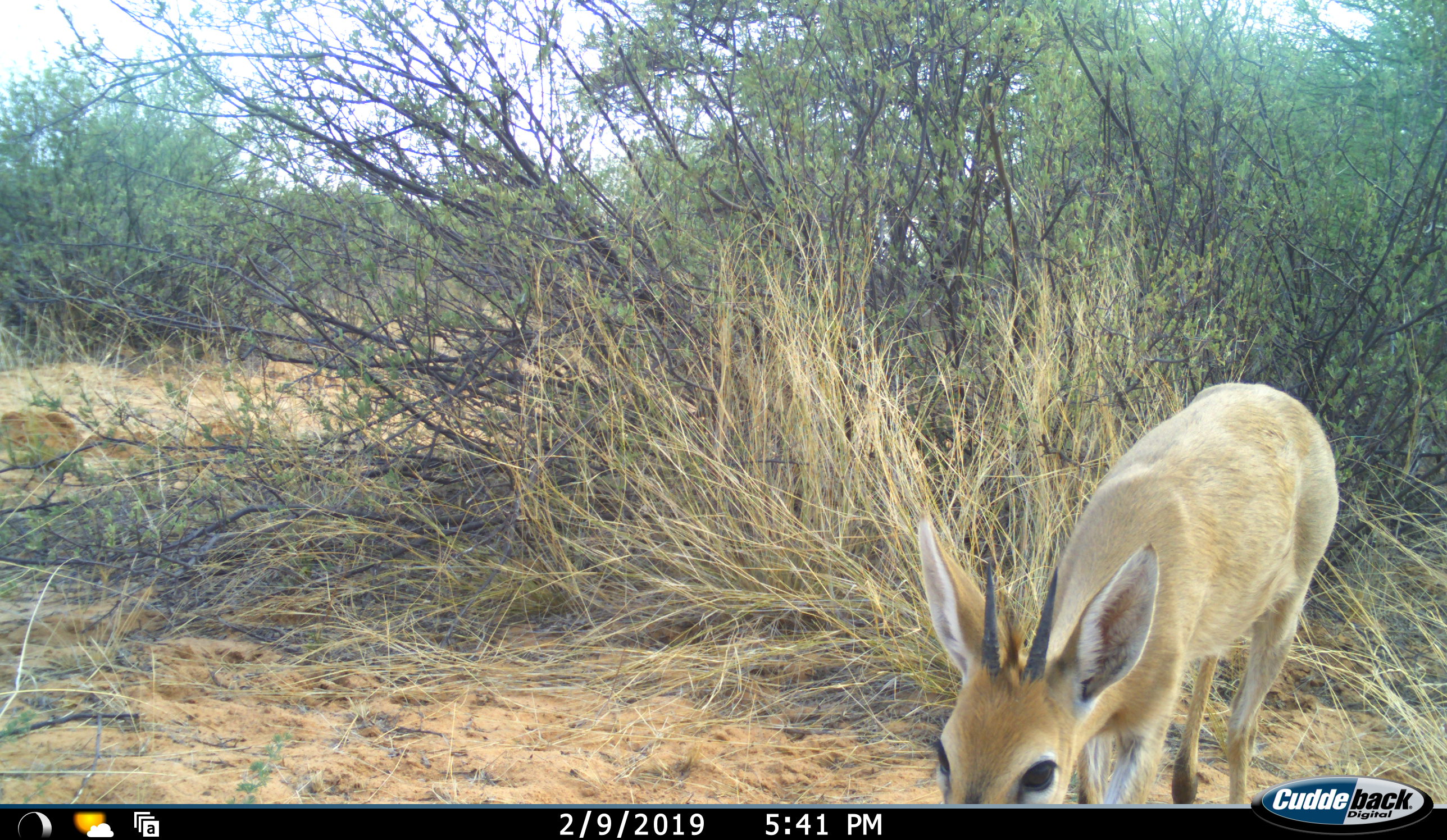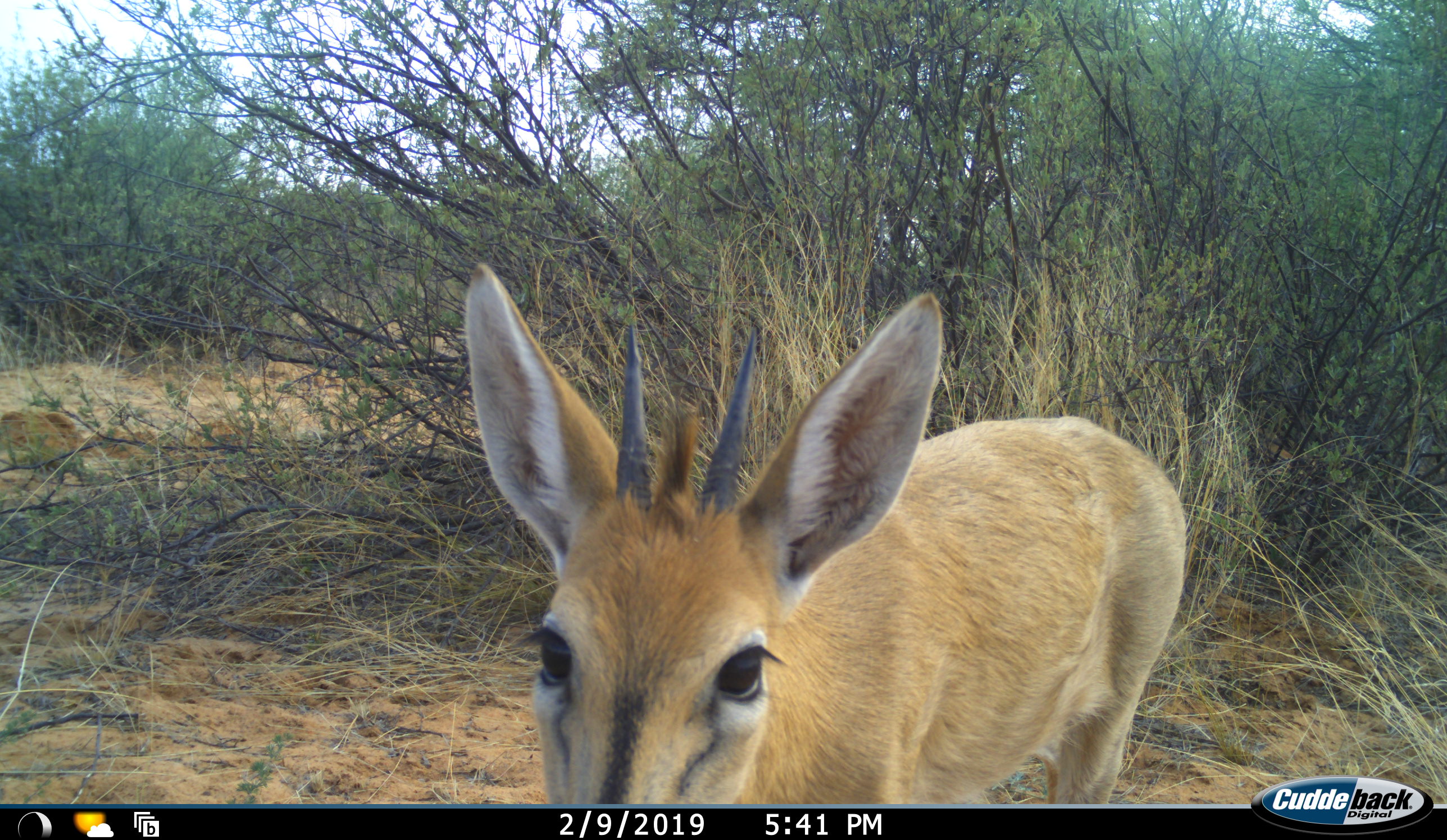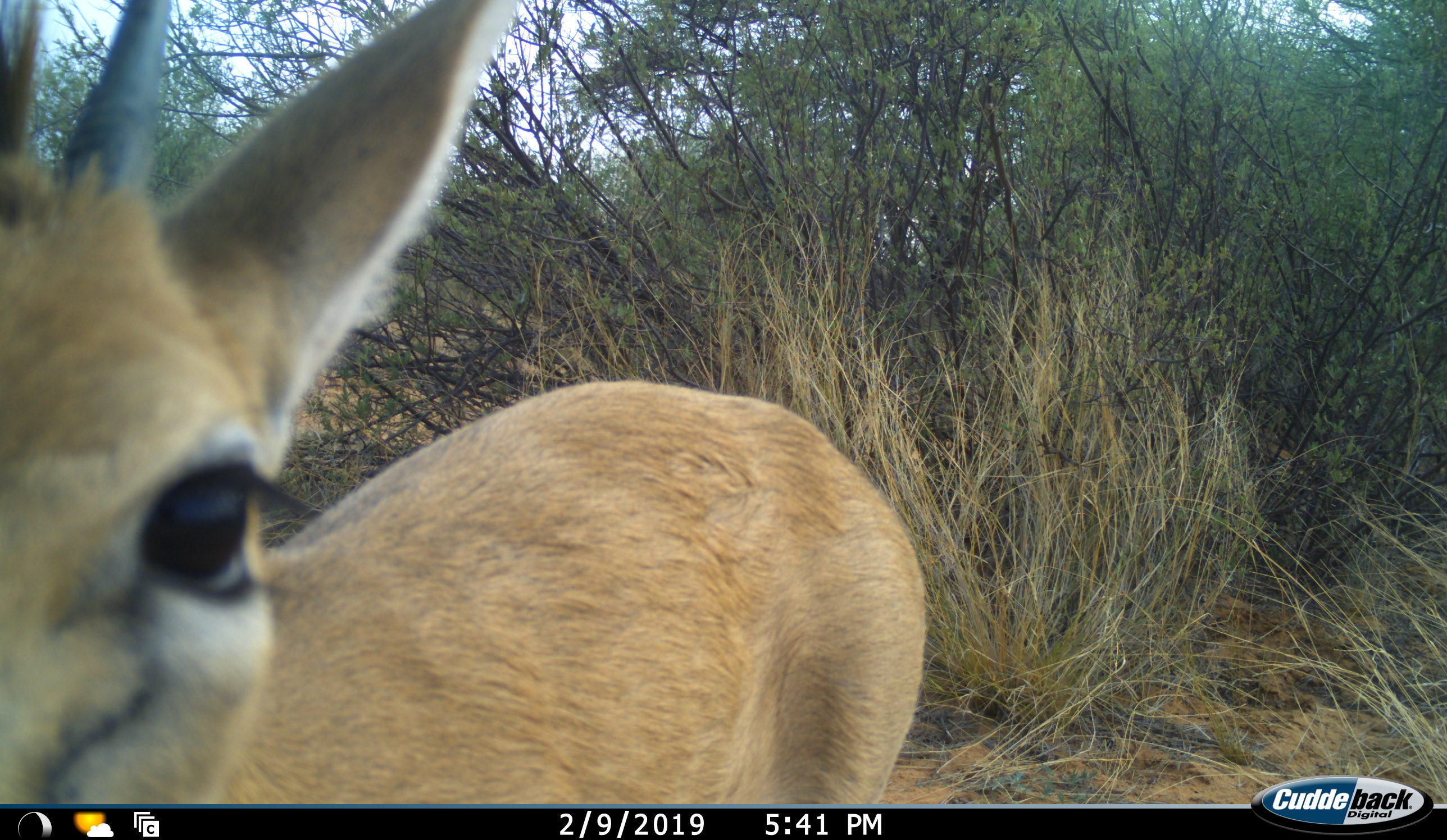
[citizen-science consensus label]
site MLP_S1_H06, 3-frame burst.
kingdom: Animalia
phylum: Chordata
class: Mammalia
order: Artiodactyla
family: Bovidae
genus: Sylvicapra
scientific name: Sylvicapra grimmia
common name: common duiker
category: duikercommongrey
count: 1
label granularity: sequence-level